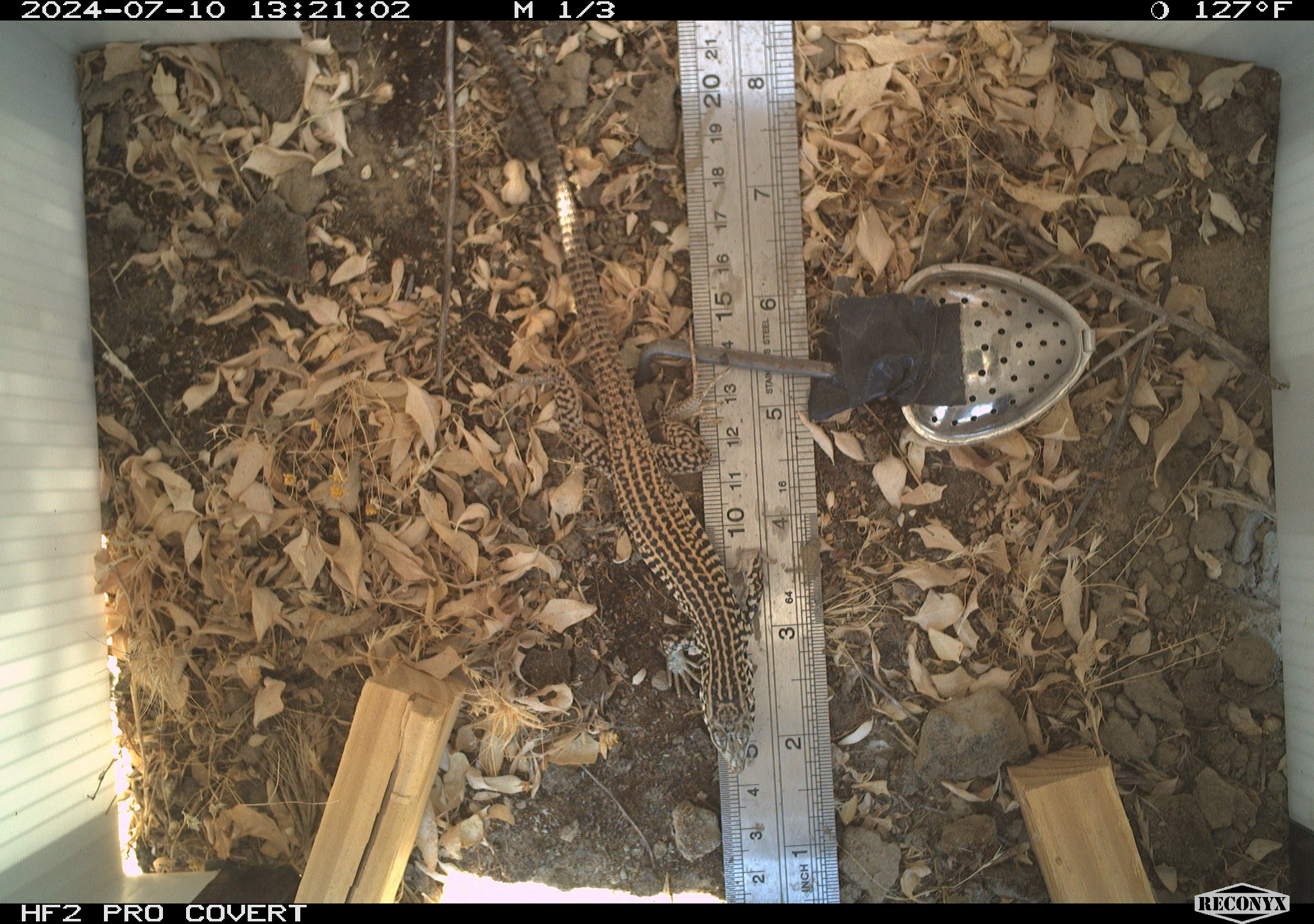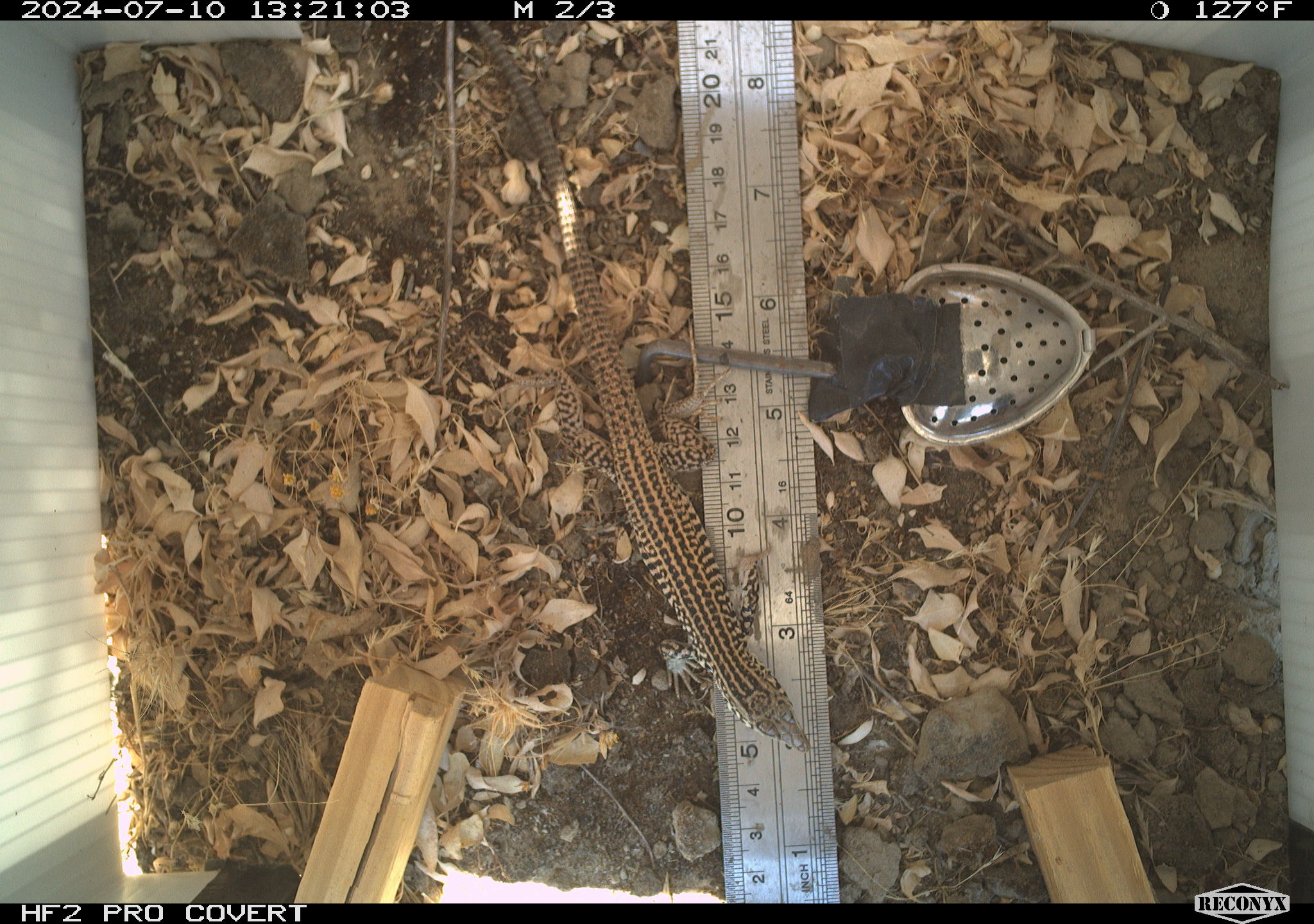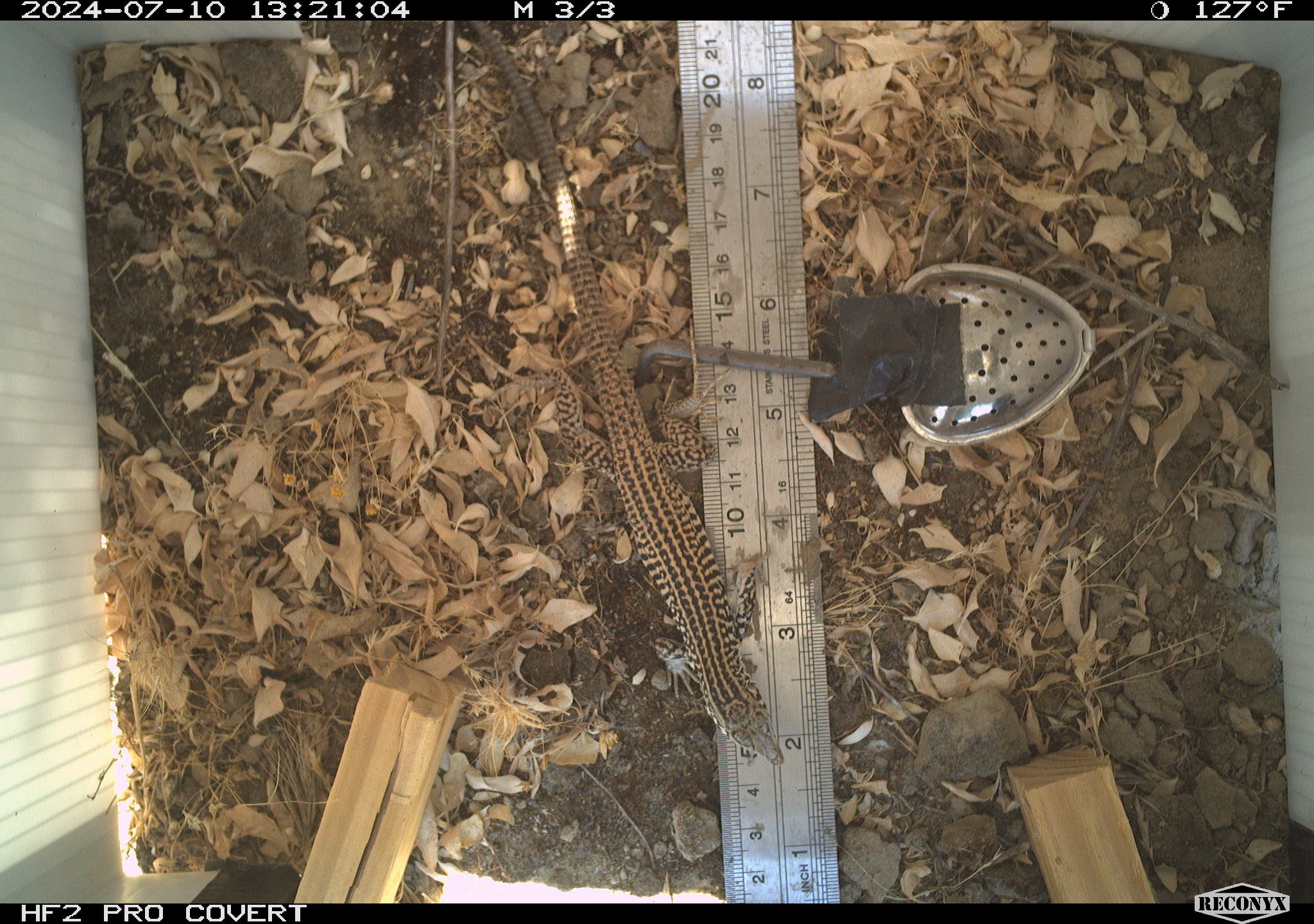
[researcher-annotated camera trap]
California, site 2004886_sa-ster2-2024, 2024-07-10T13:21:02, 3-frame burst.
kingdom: Animalia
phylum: Chordata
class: Reptilia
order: Squamata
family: Teiidae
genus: Aspidoscelis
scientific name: Aspidoscelis tigris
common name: western whiptail